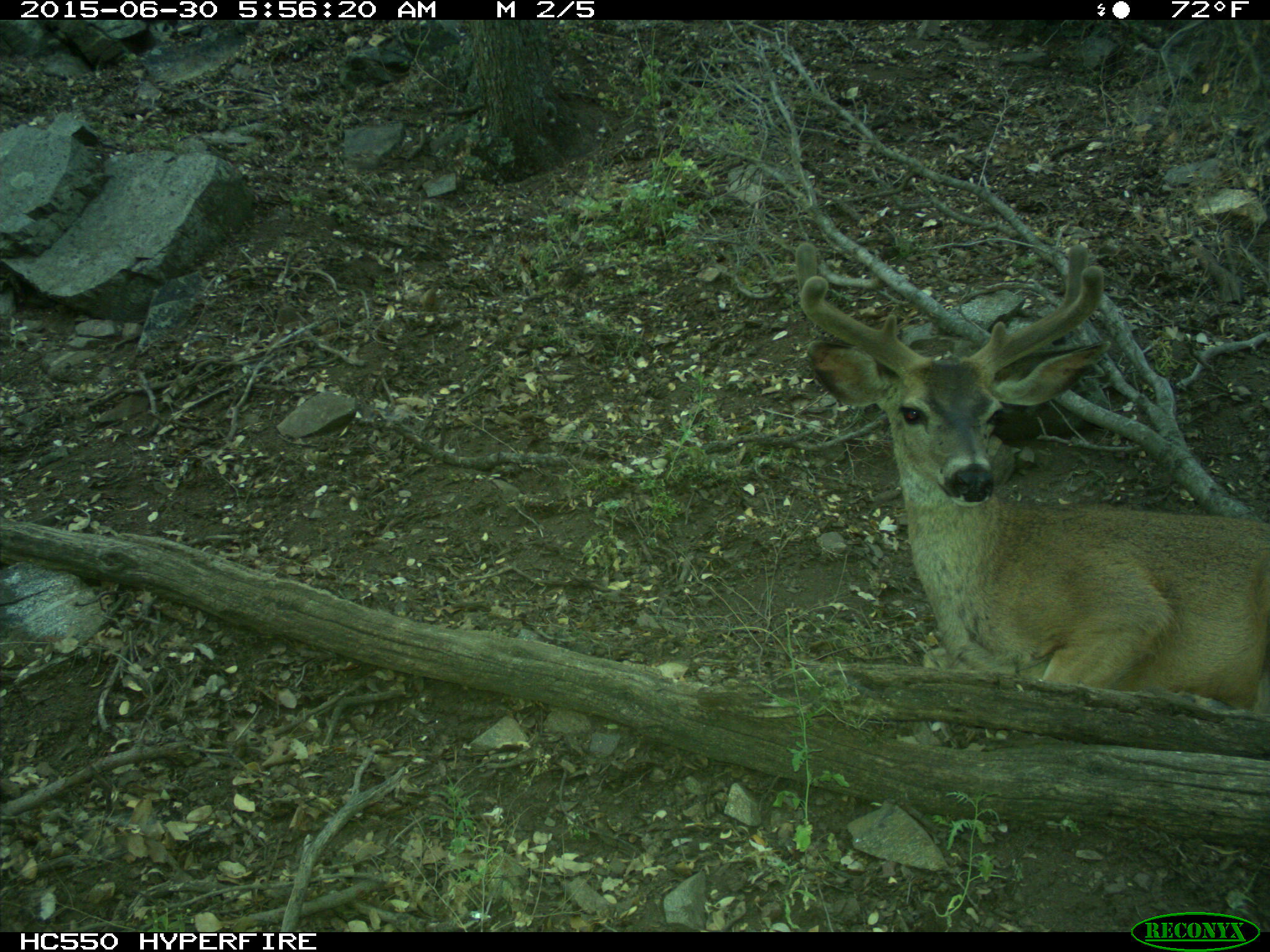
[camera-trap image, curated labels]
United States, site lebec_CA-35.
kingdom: Animalia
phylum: Chordata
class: Mammalia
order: Artiodactyla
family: Cervidae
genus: Odocoileus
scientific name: Odocoileus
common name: deer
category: unidentified deer